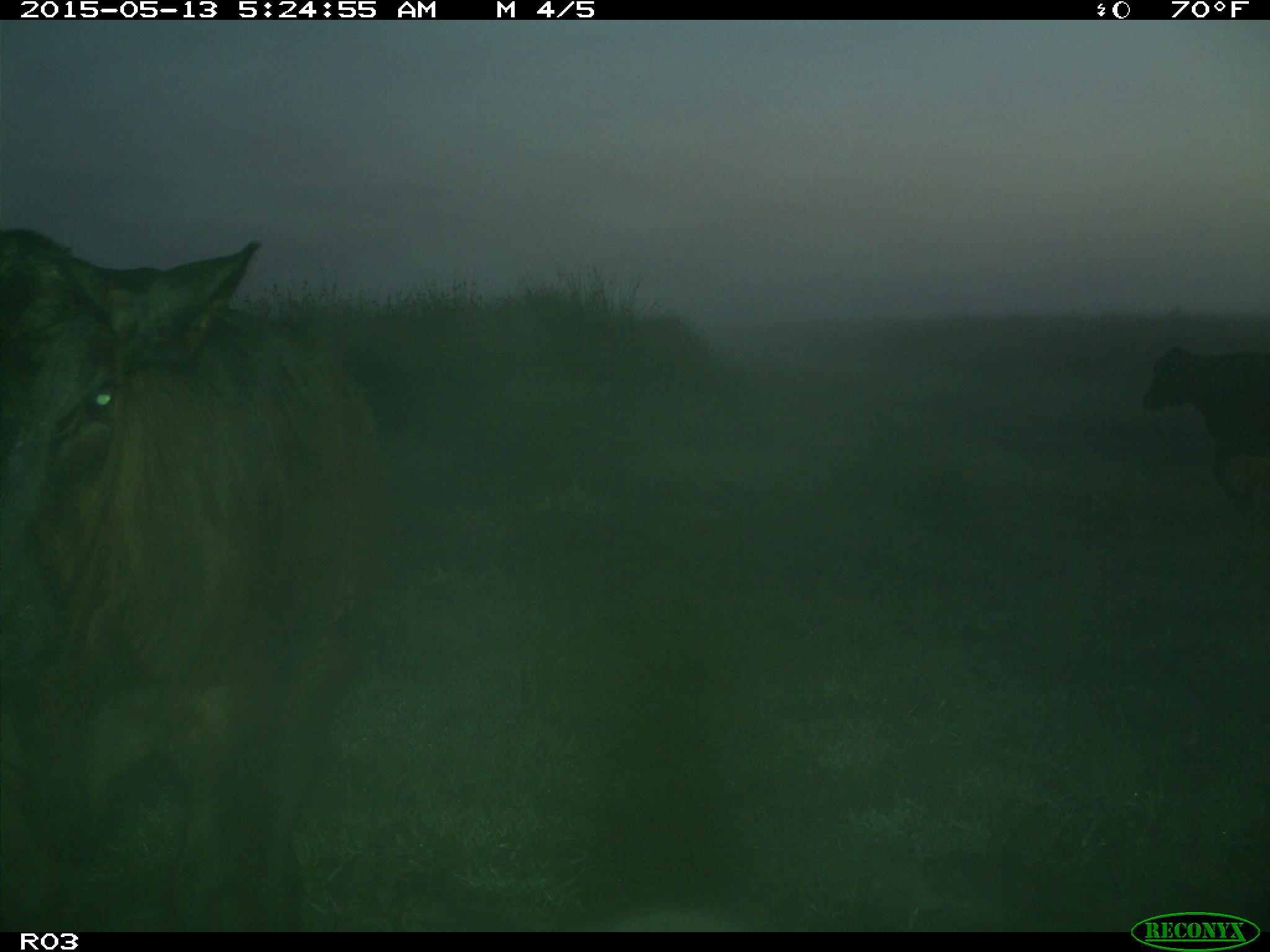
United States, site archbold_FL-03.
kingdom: Animalia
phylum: Chordata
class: Mammalia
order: Artiodactyla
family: Bovidae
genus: Bos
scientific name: Bos taurus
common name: domestic cow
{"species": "Bos taurus (domestic cow)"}